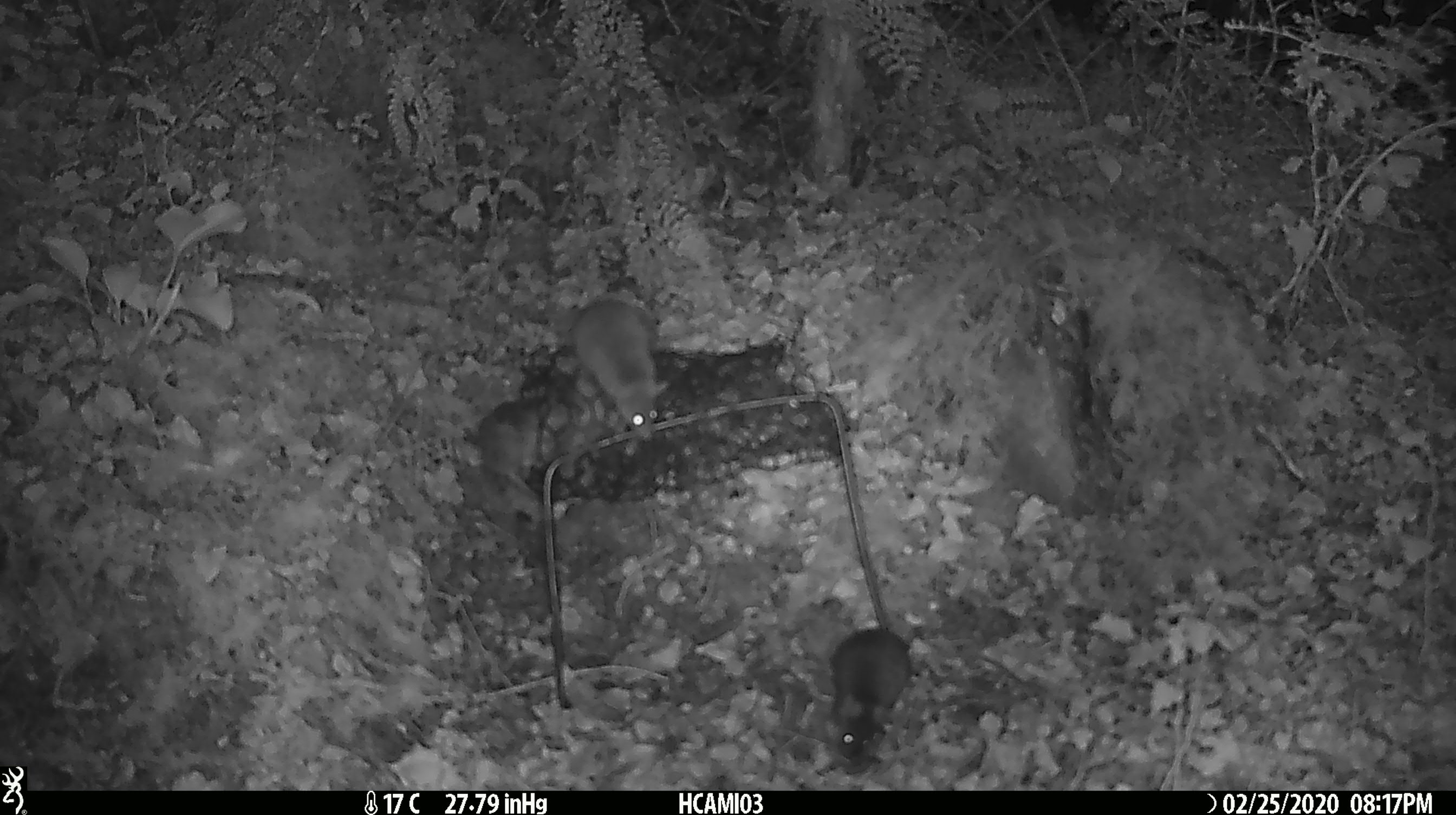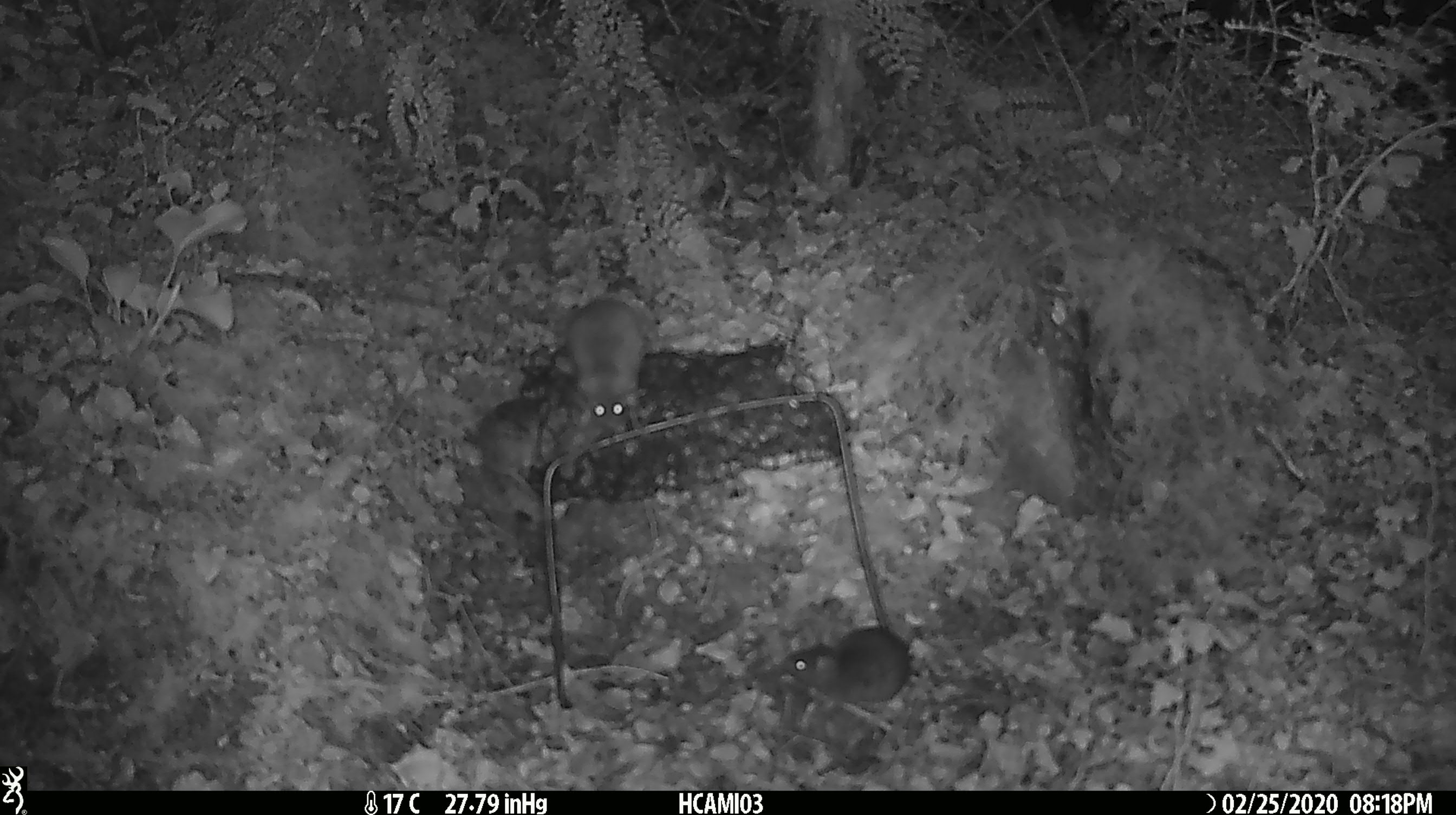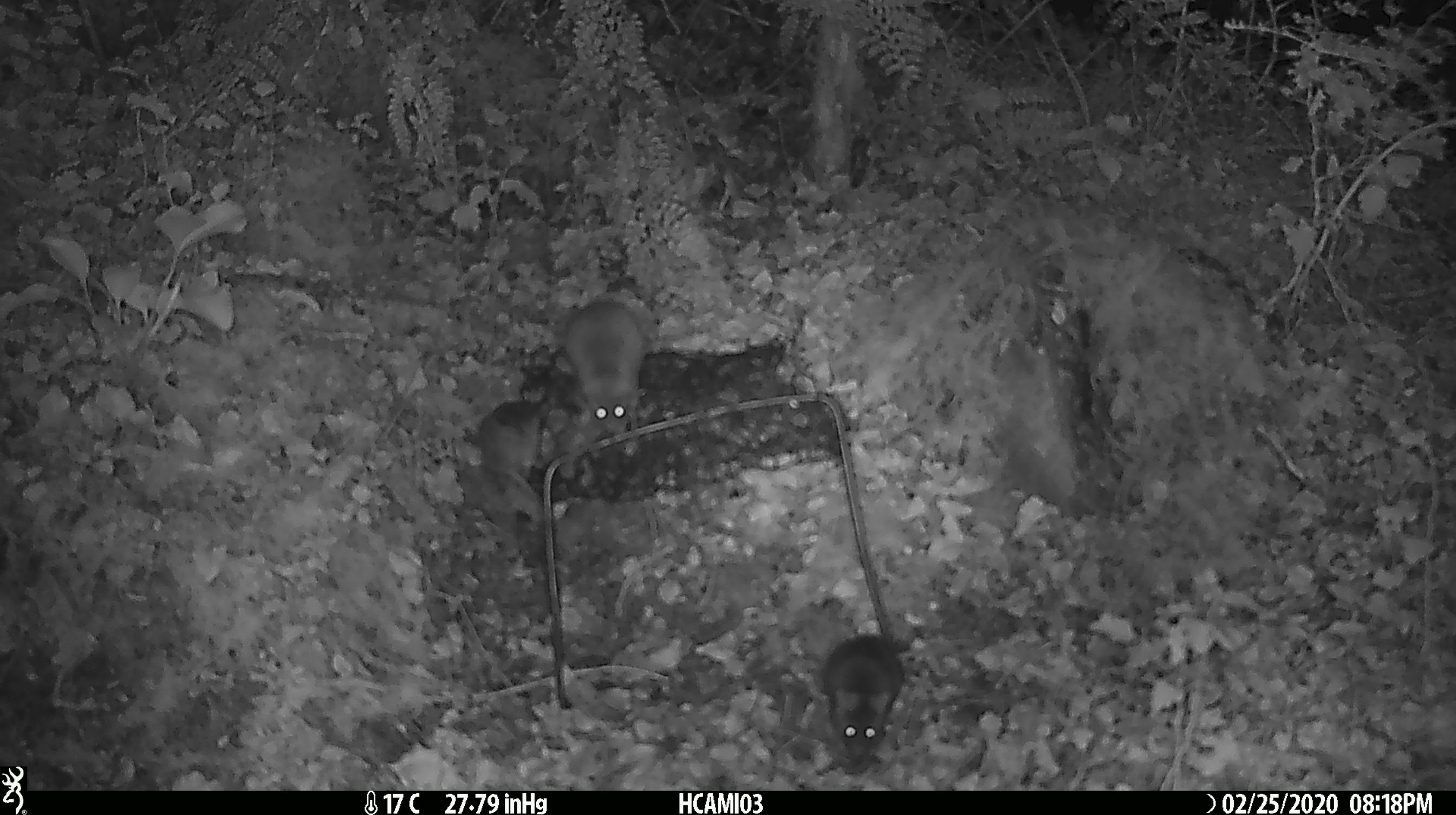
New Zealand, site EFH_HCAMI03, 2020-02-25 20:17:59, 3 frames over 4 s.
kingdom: Animalia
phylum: Chordata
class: Mammalia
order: Rodentia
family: Muridae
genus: Mus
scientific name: Mus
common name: mouse